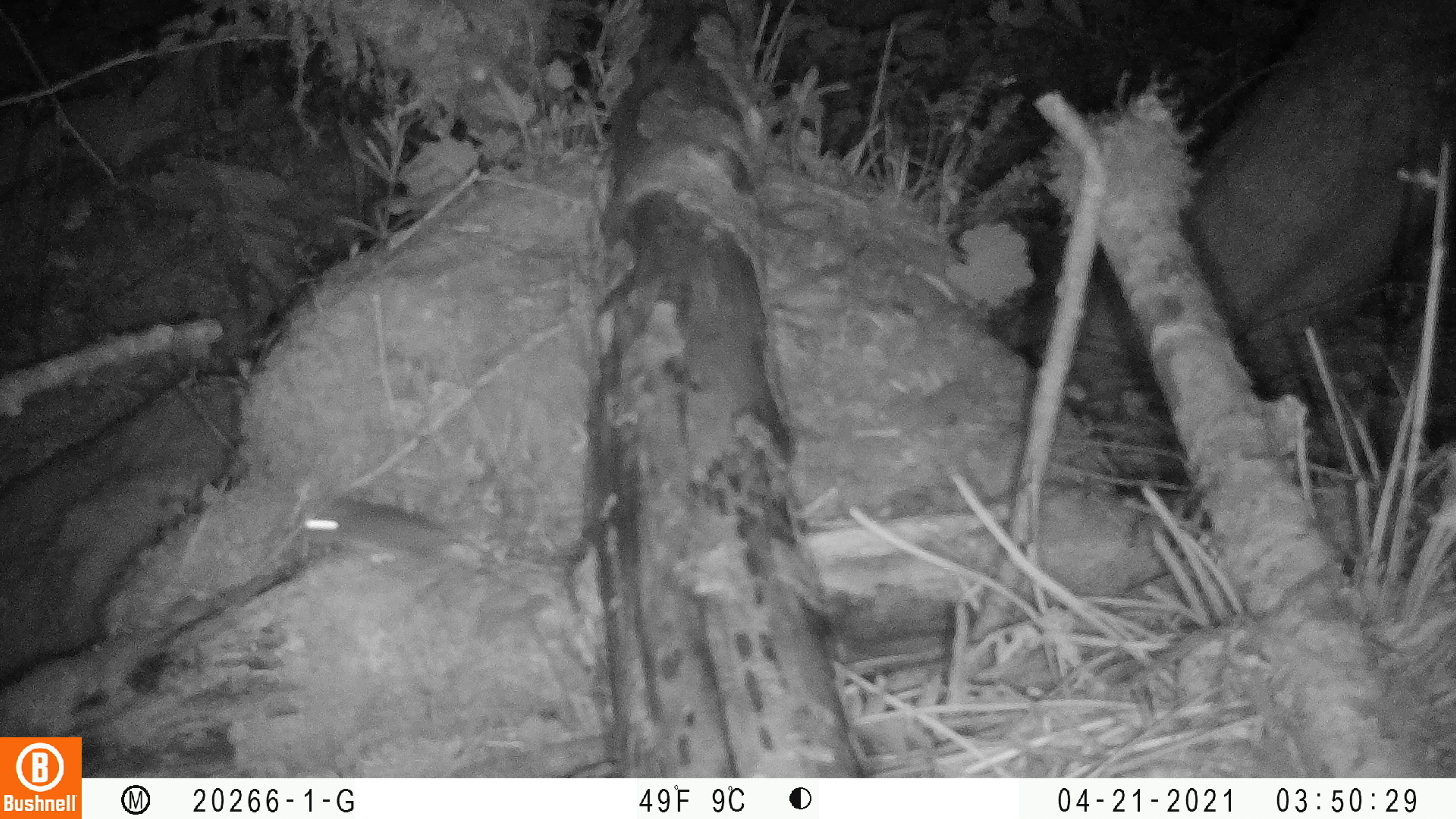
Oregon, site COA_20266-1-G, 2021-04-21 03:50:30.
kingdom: Animalia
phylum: Chordata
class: Mammalia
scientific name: Mammalia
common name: small mammal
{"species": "small mammal (Mammalia)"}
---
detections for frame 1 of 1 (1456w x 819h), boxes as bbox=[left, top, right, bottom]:
small mammal: bbox=[270, 451, 541, 609]